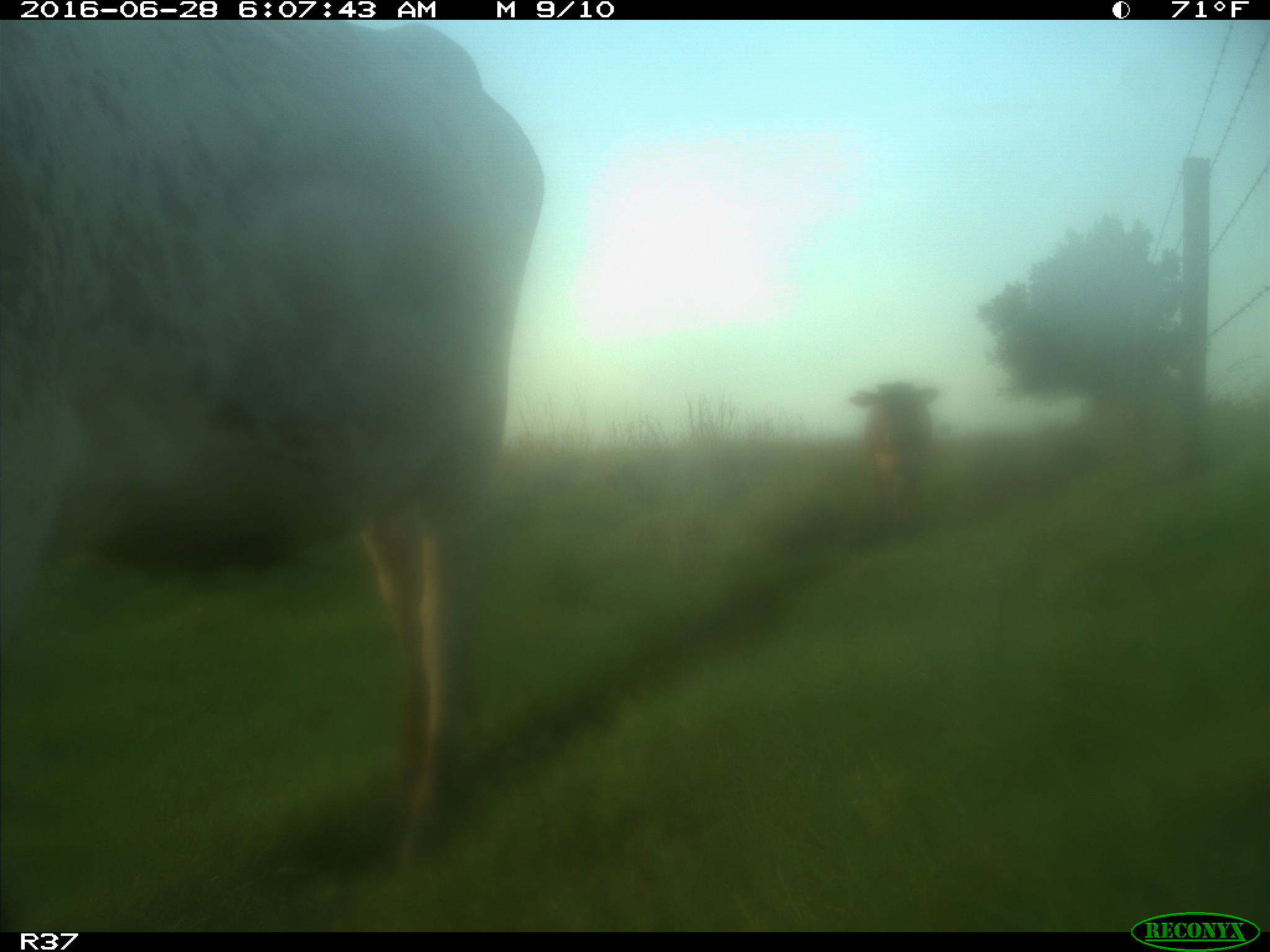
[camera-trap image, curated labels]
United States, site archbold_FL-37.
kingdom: Animalia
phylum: Chordata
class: Mammalia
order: Artiodactyla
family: Bovidae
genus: Bos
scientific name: Bos taurus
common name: domestic cow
Bos taurus (domestic cow).